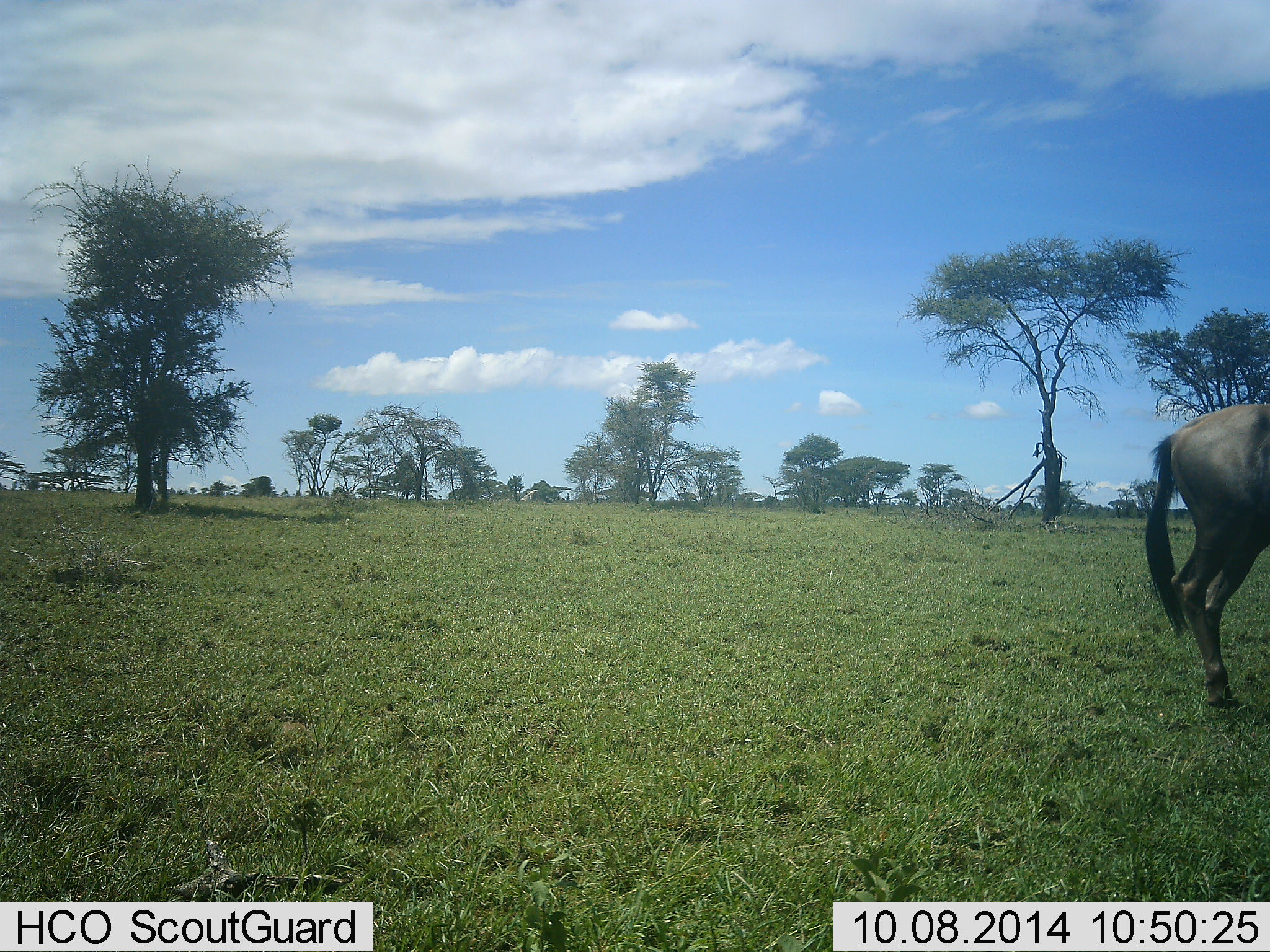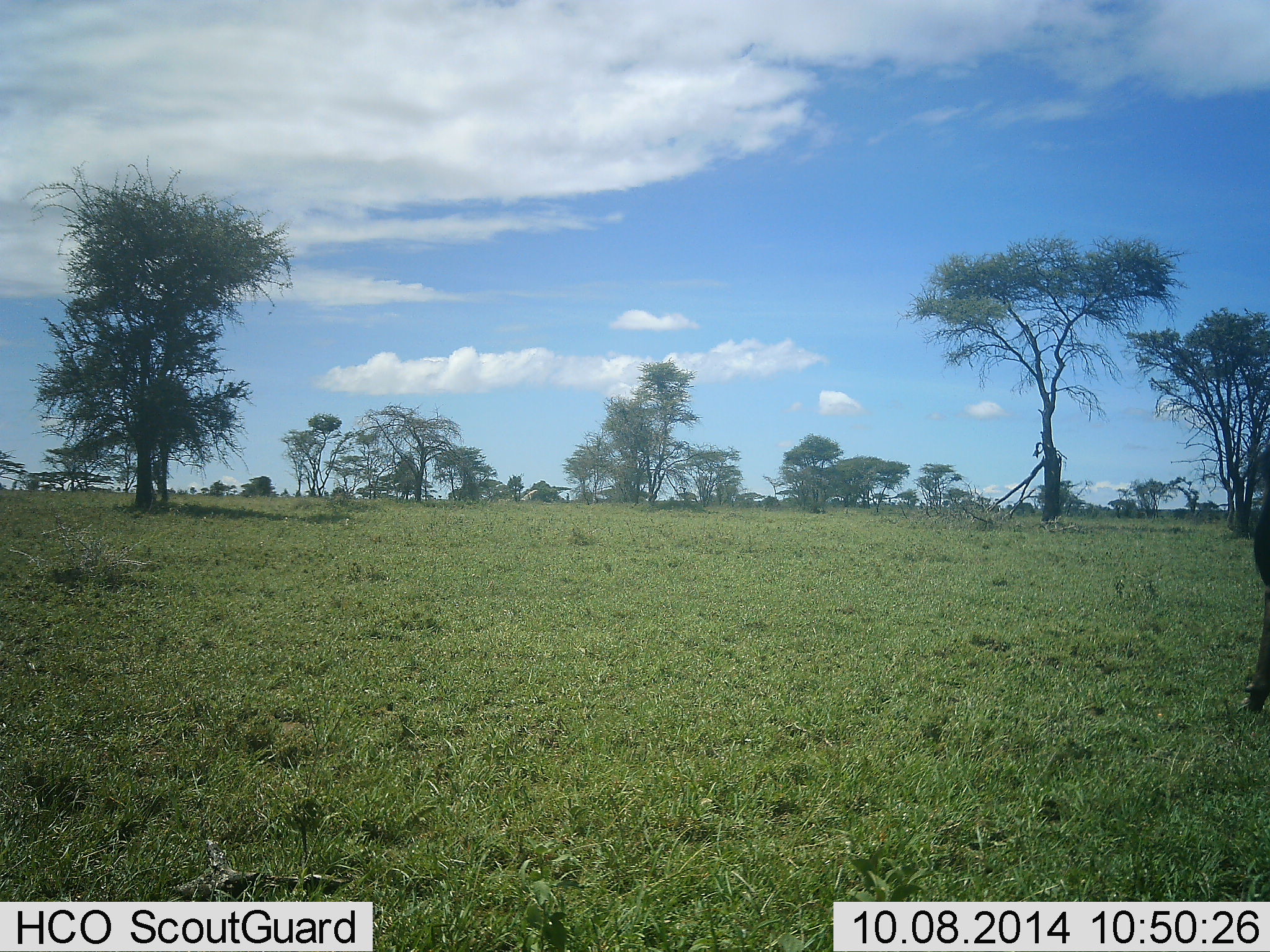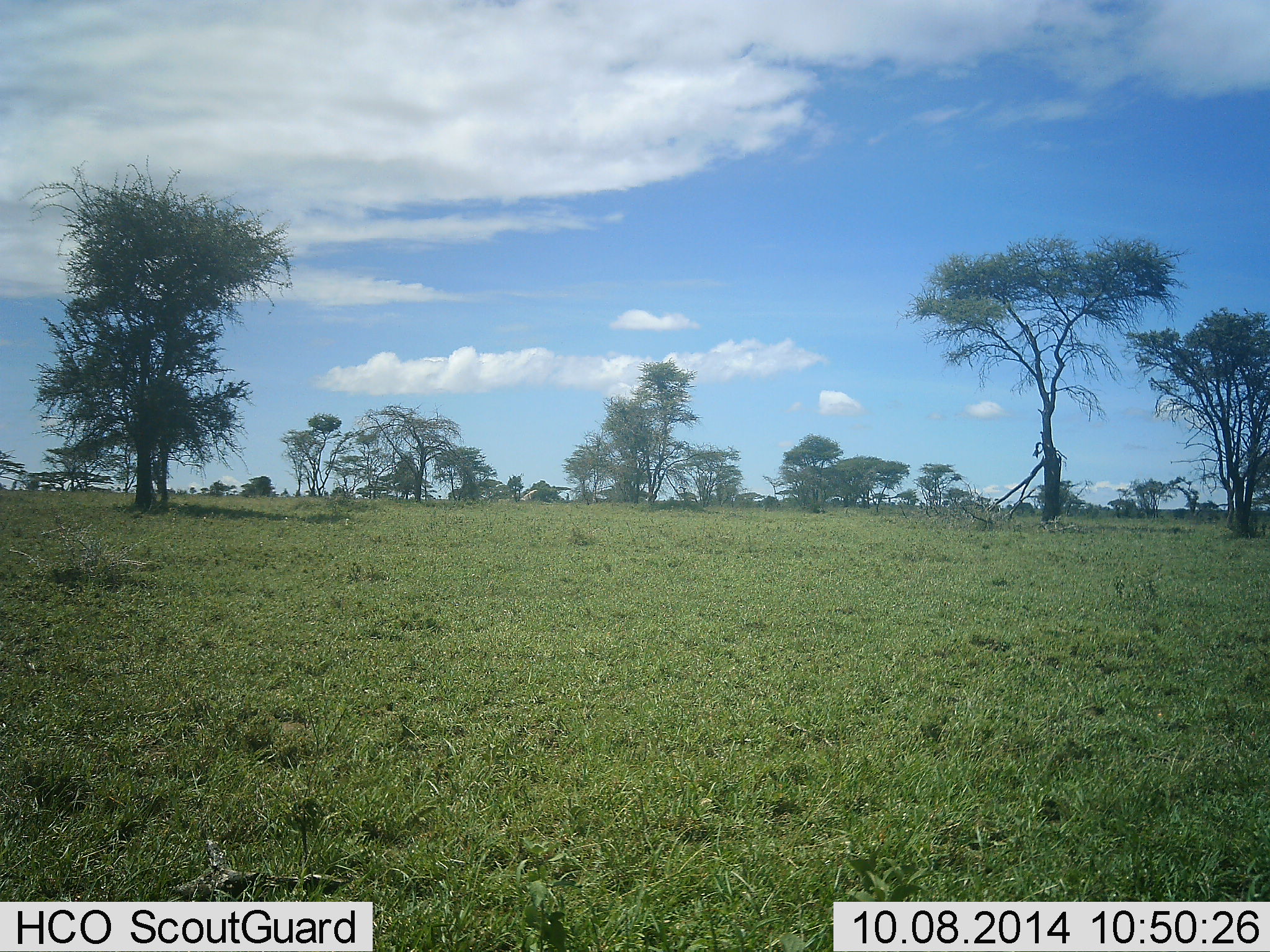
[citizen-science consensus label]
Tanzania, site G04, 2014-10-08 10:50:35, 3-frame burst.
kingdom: Animalia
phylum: Chordata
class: Mammalia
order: Artiodactyla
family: Bovidae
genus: Connochaetes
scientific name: Connochaetes taurinus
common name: blue wildebeest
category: wildebeest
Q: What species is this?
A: Wildebeest (blue wildebeest) (Connochaetes taurinus).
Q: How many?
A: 1.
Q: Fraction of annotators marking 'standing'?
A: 10%.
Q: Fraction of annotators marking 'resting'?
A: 0%.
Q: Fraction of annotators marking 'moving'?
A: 90%.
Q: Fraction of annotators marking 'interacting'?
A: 0%.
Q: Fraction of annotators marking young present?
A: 0%.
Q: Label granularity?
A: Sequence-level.